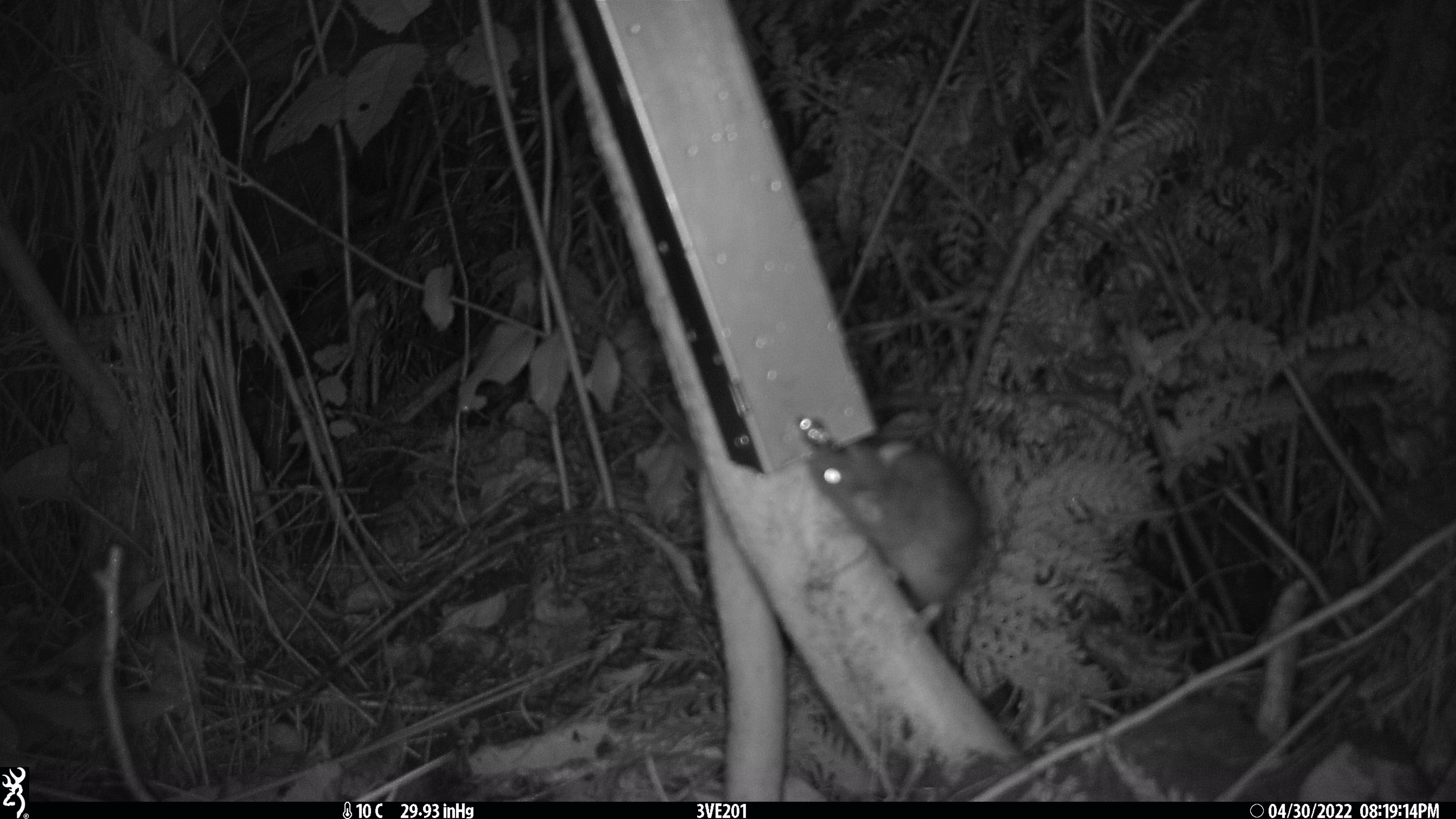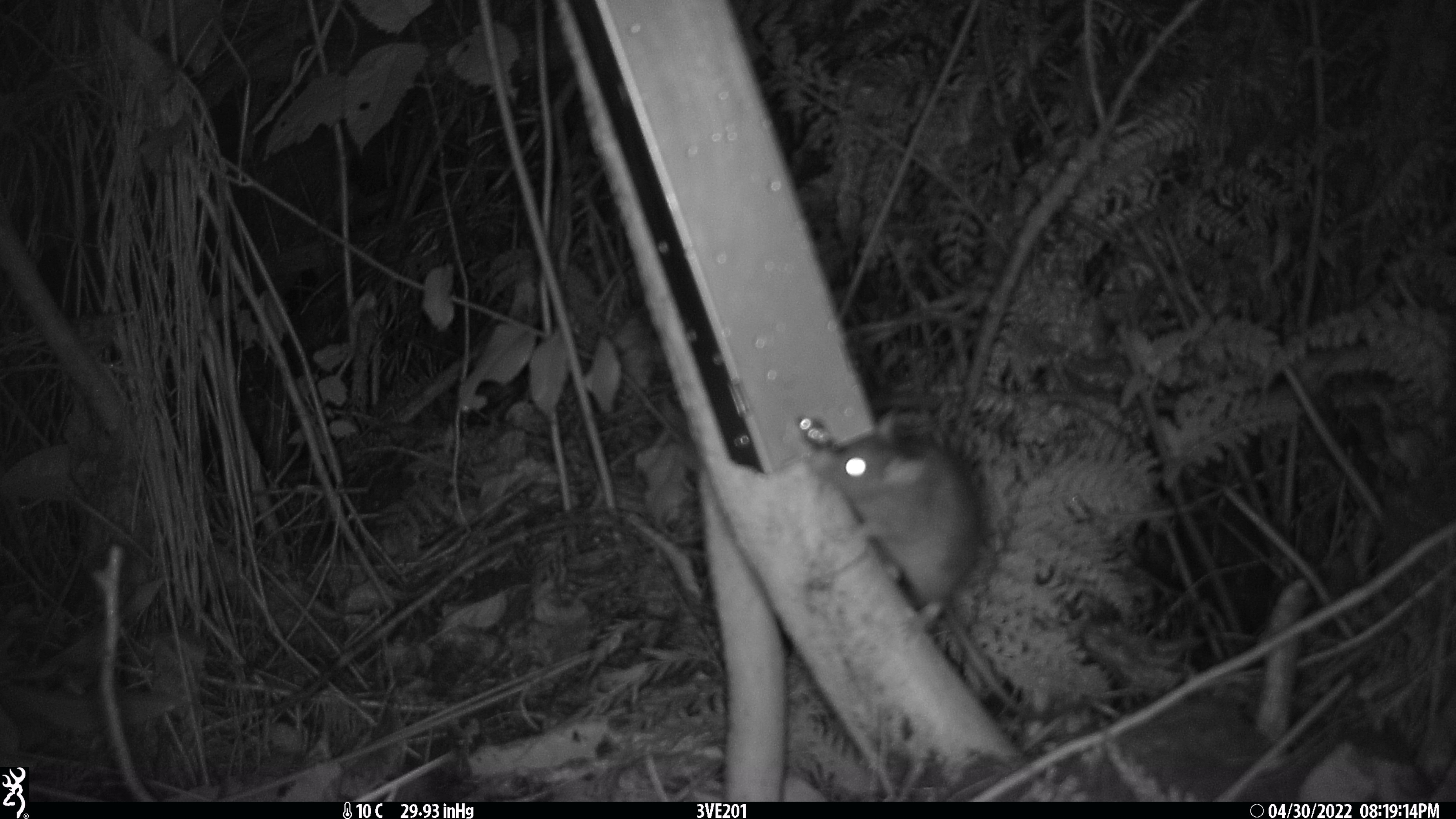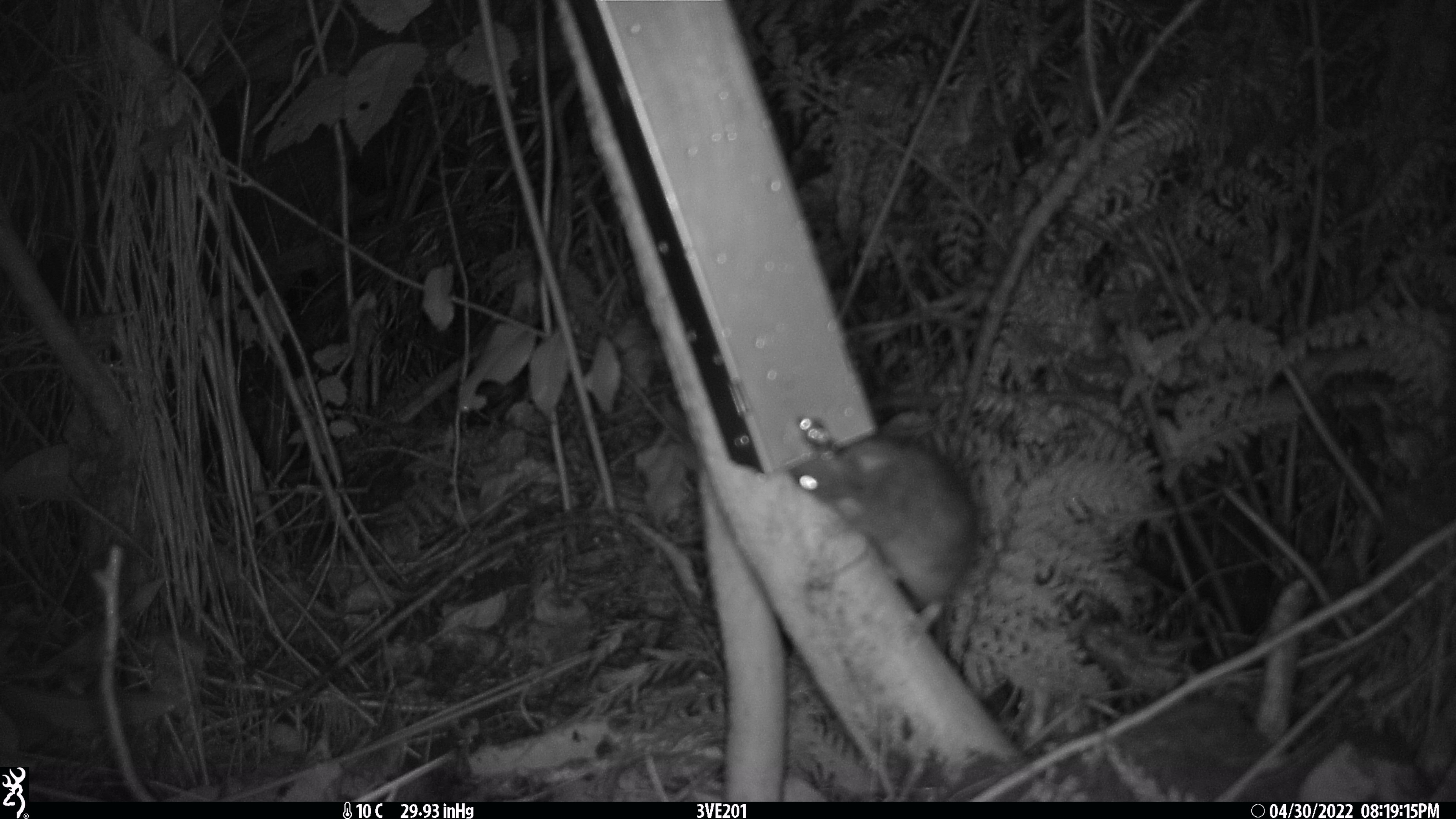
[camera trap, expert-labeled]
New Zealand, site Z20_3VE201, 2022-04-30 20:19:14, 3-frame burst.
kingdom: Animalia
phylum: Chordata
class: Mammalia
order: Rodentia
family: Muridae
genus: Rattus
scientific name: Rattus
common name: rat